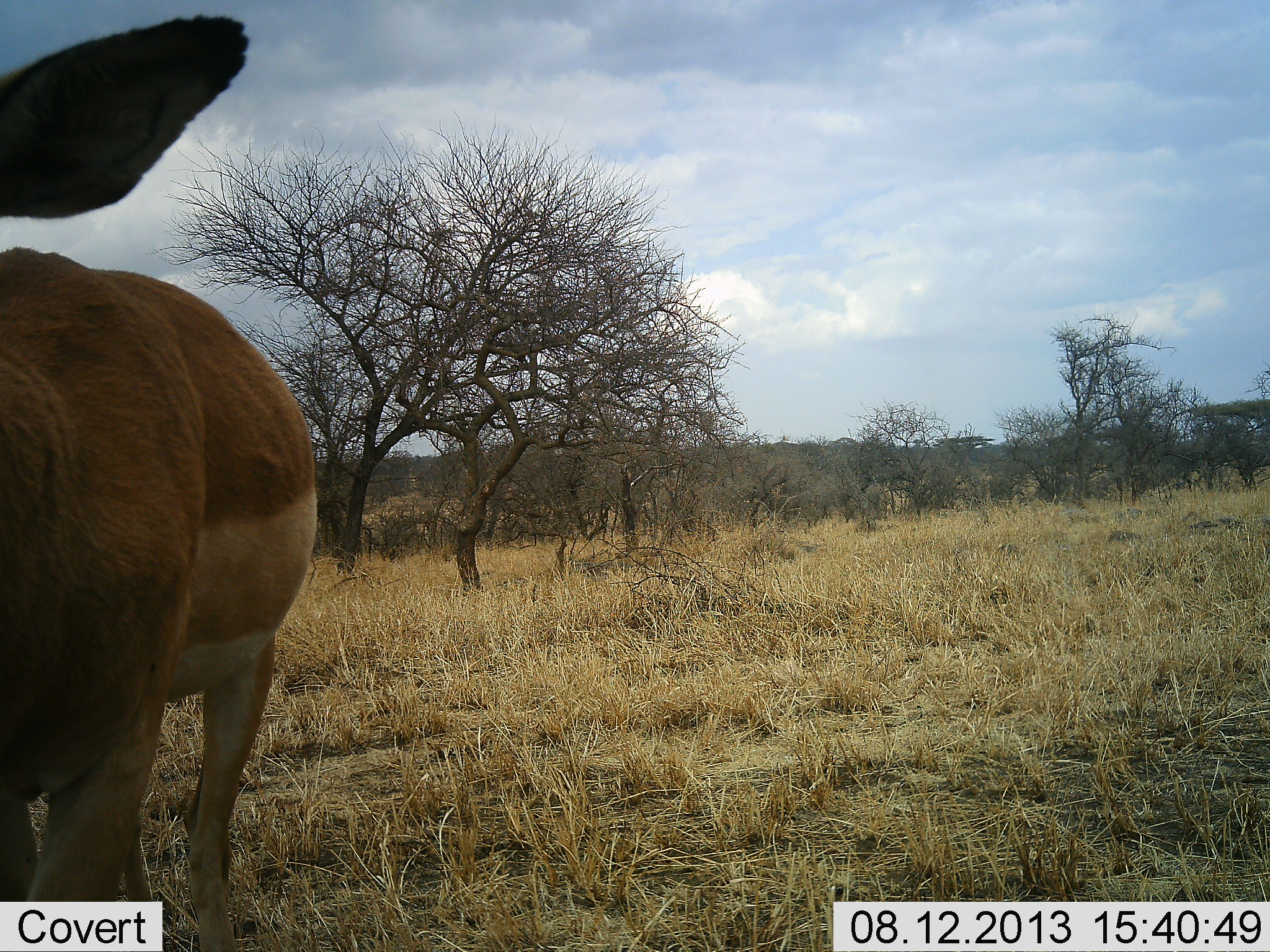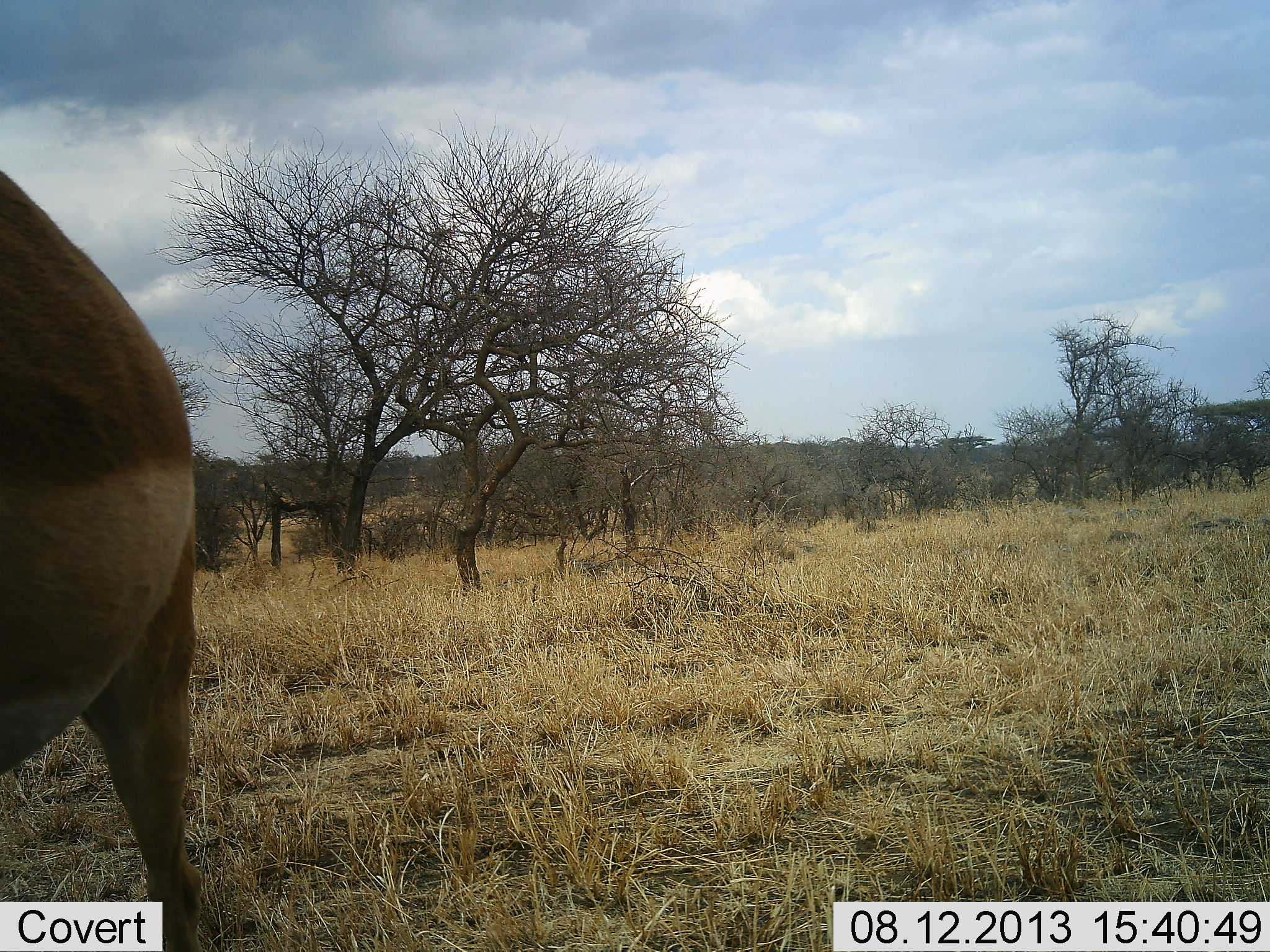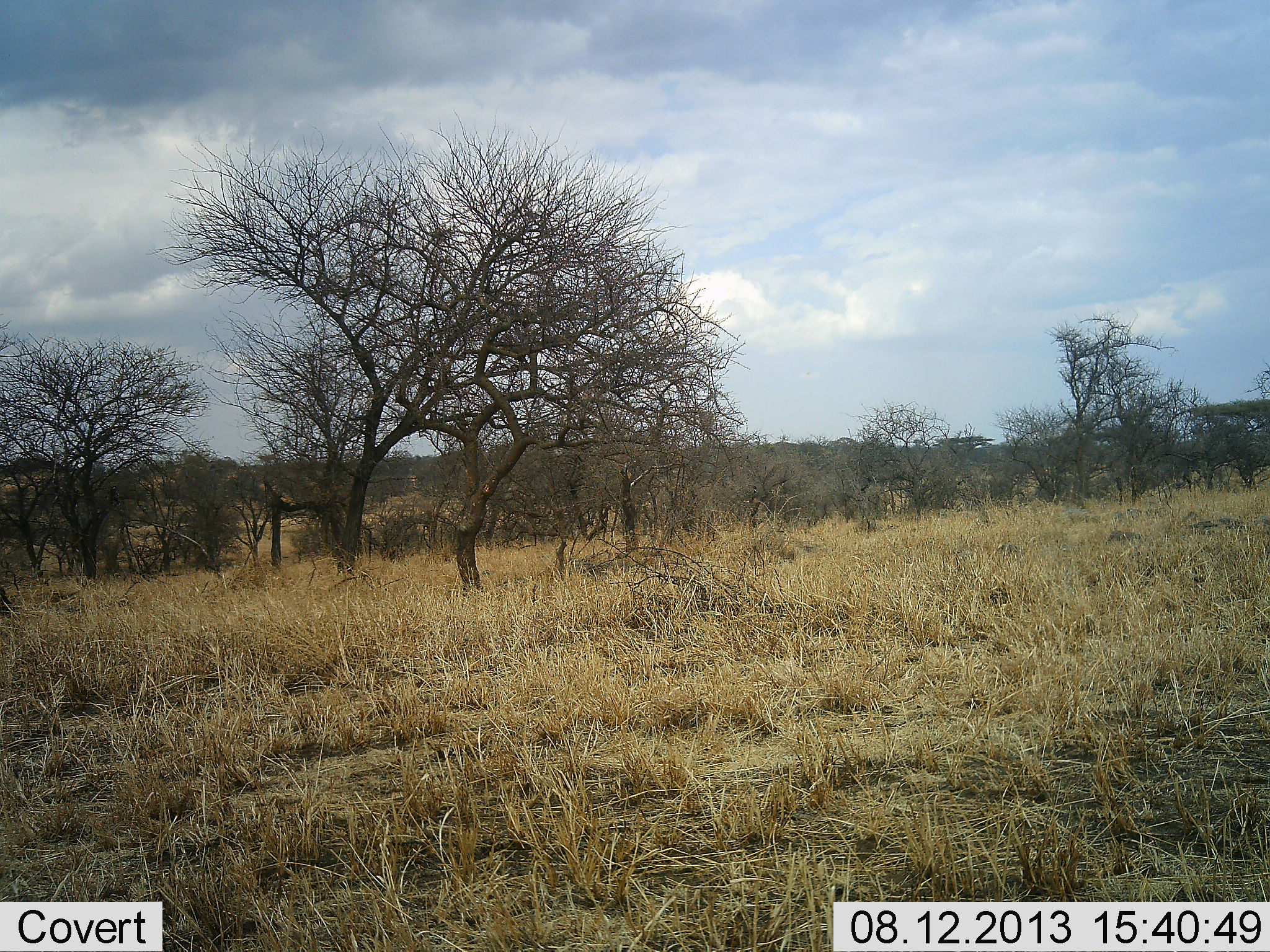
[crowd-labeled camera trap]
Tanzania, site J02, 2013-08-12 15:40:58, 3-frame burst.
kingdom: Animalia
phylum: Chordata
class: Mammalia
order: Artiodactyla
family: Bovidae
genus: Aepyceros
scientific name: Aepyceros melampus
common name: impala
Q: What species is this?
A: Impala (Aepyceros melampus).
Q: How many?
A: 1.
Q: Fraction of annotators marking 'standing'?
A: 27%.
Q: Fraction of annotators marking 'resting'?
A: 0%.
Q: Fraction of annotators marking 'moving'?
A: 87%.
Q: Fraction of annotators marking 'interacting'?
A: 0%.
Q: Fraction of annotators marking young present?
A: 0%.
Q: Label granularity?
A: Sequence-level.